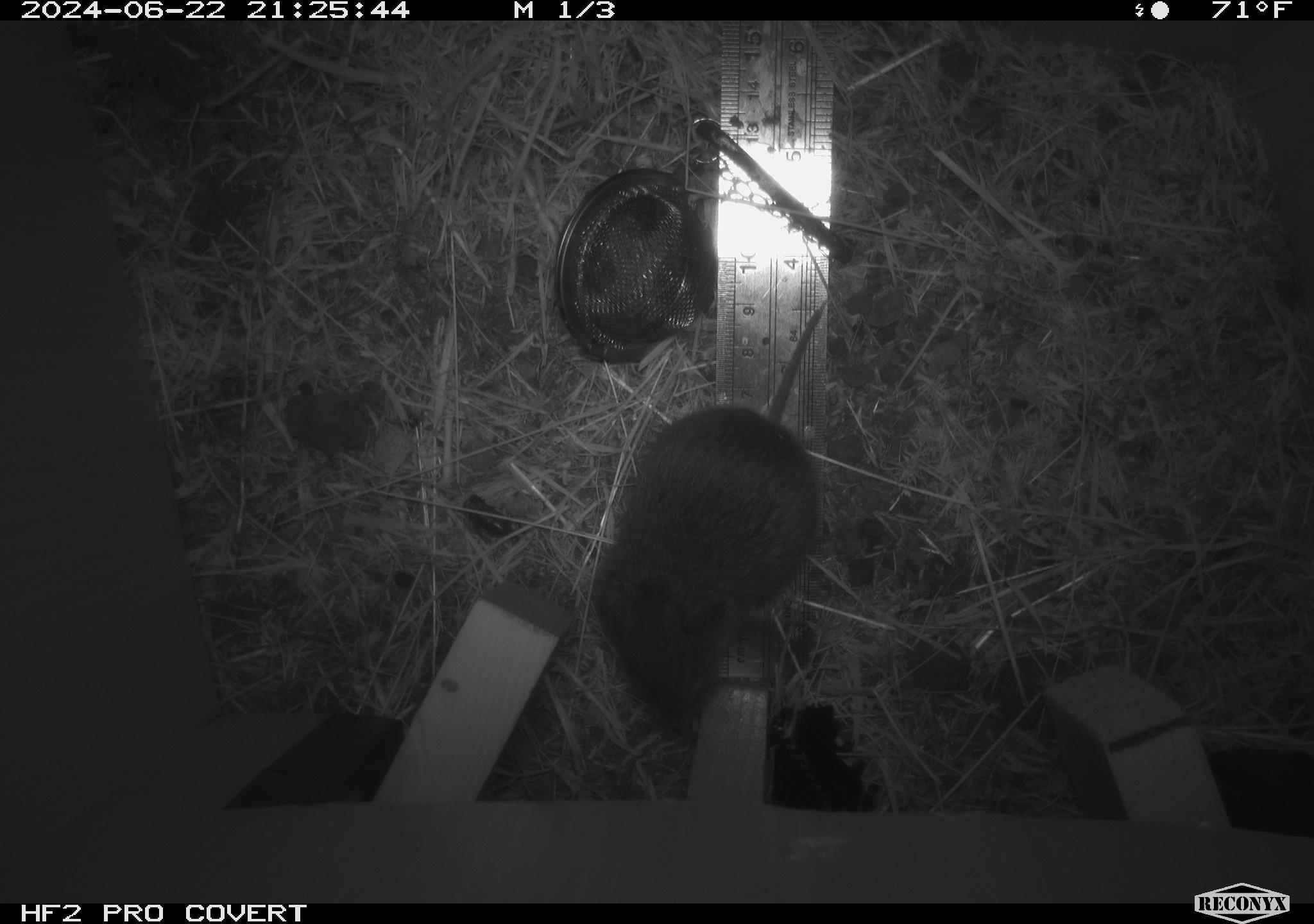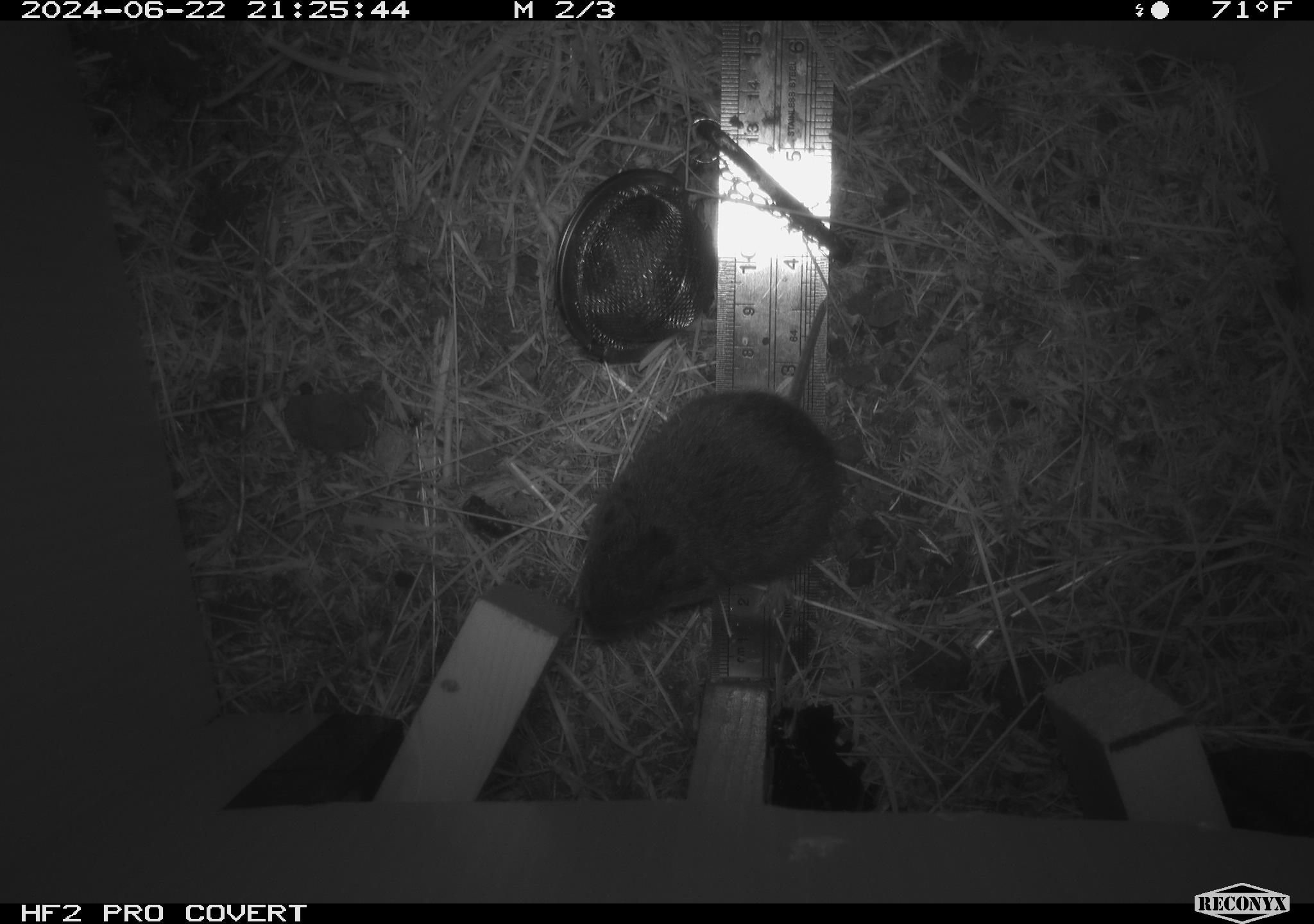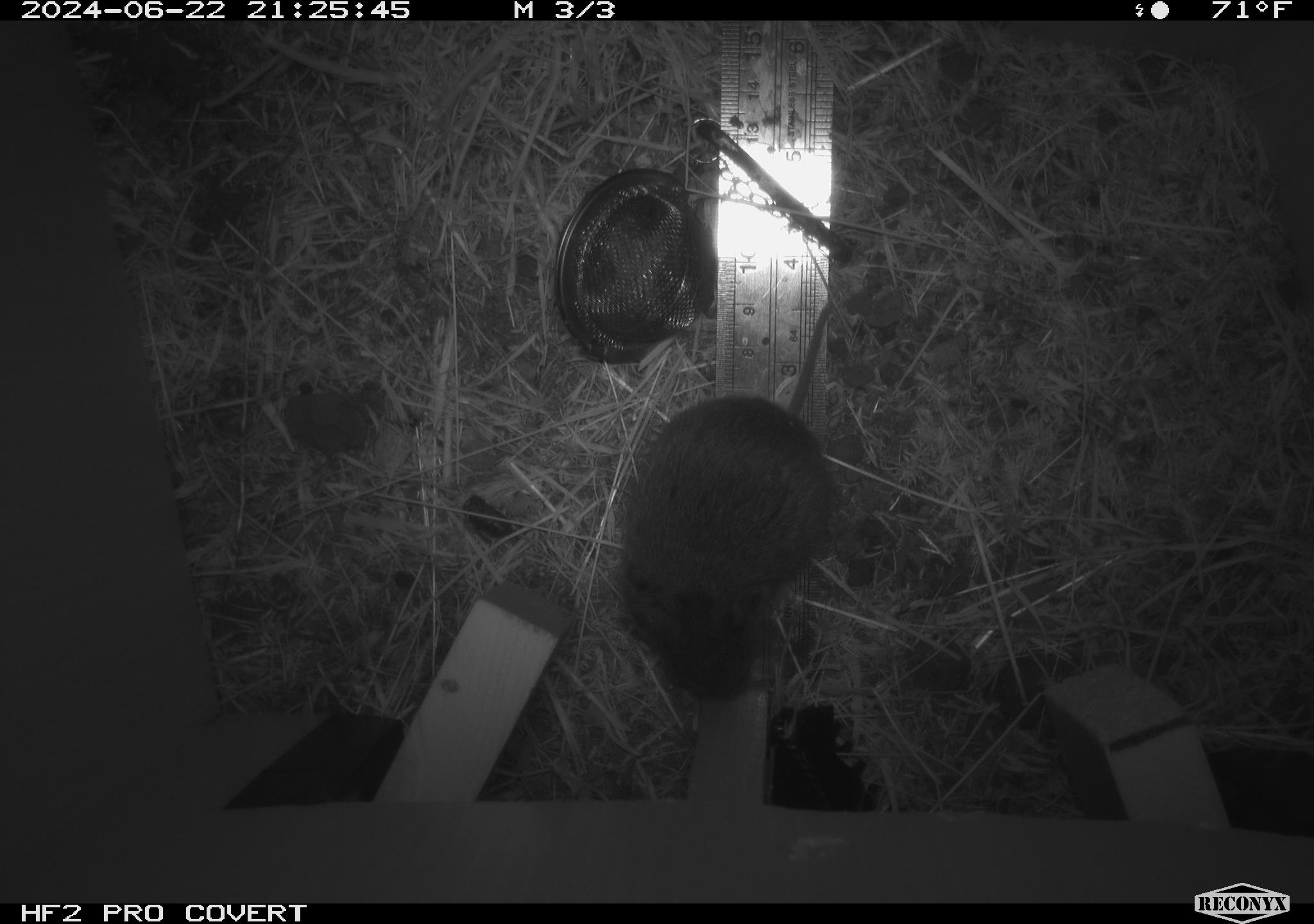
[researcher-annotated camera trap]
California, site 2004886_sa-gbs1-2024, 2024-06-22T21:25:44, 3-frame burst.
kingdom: Animalia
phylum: Chordata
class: Mammalia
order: Rodentia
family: Cricetidae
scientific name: Arvicolinae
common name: voles, lemmings, and muskrats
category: arvicolinae subfamily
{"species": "arvicolinae subfamily (voles, lemmings, and muskrats) (Arvicolinae)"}